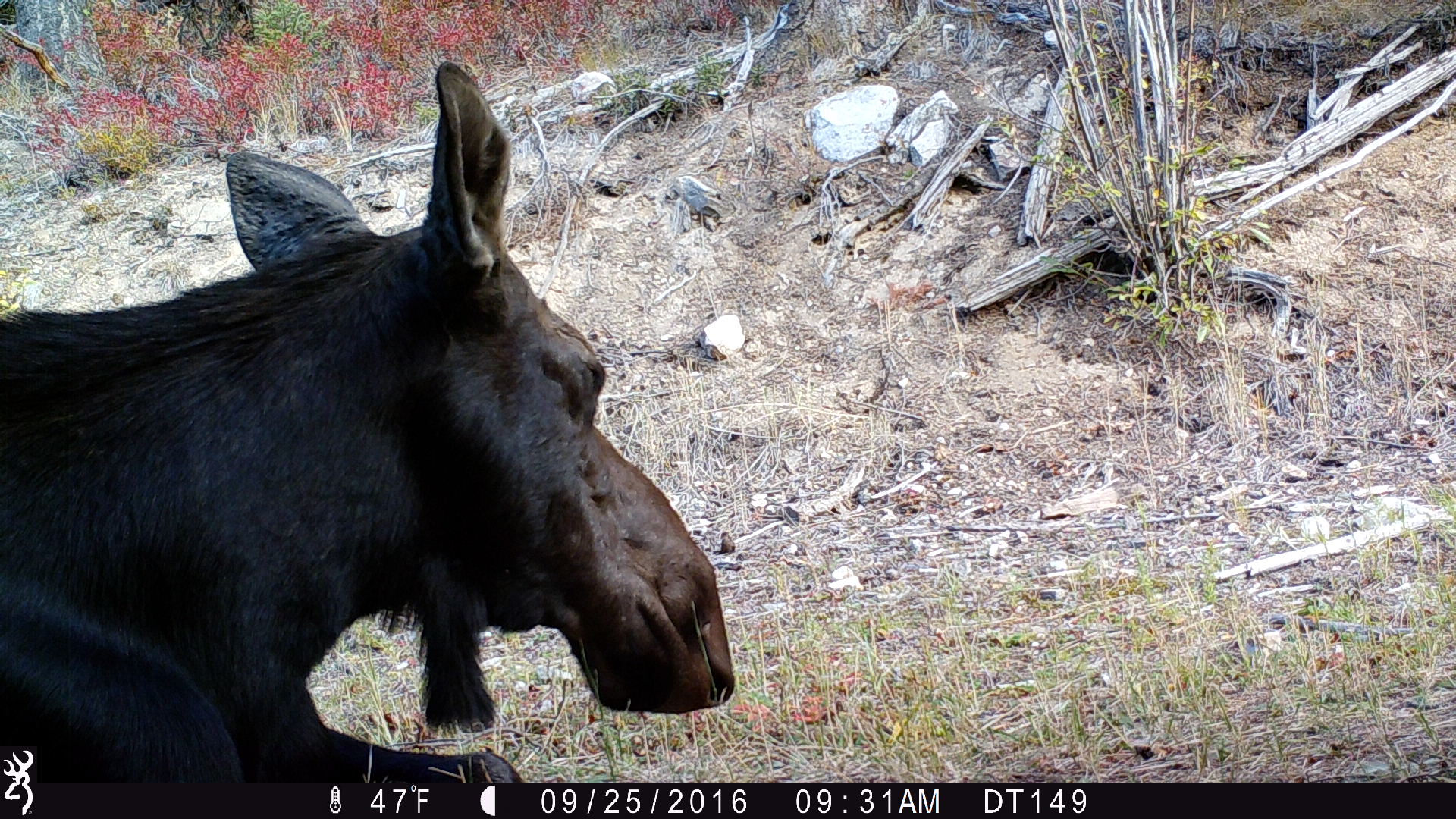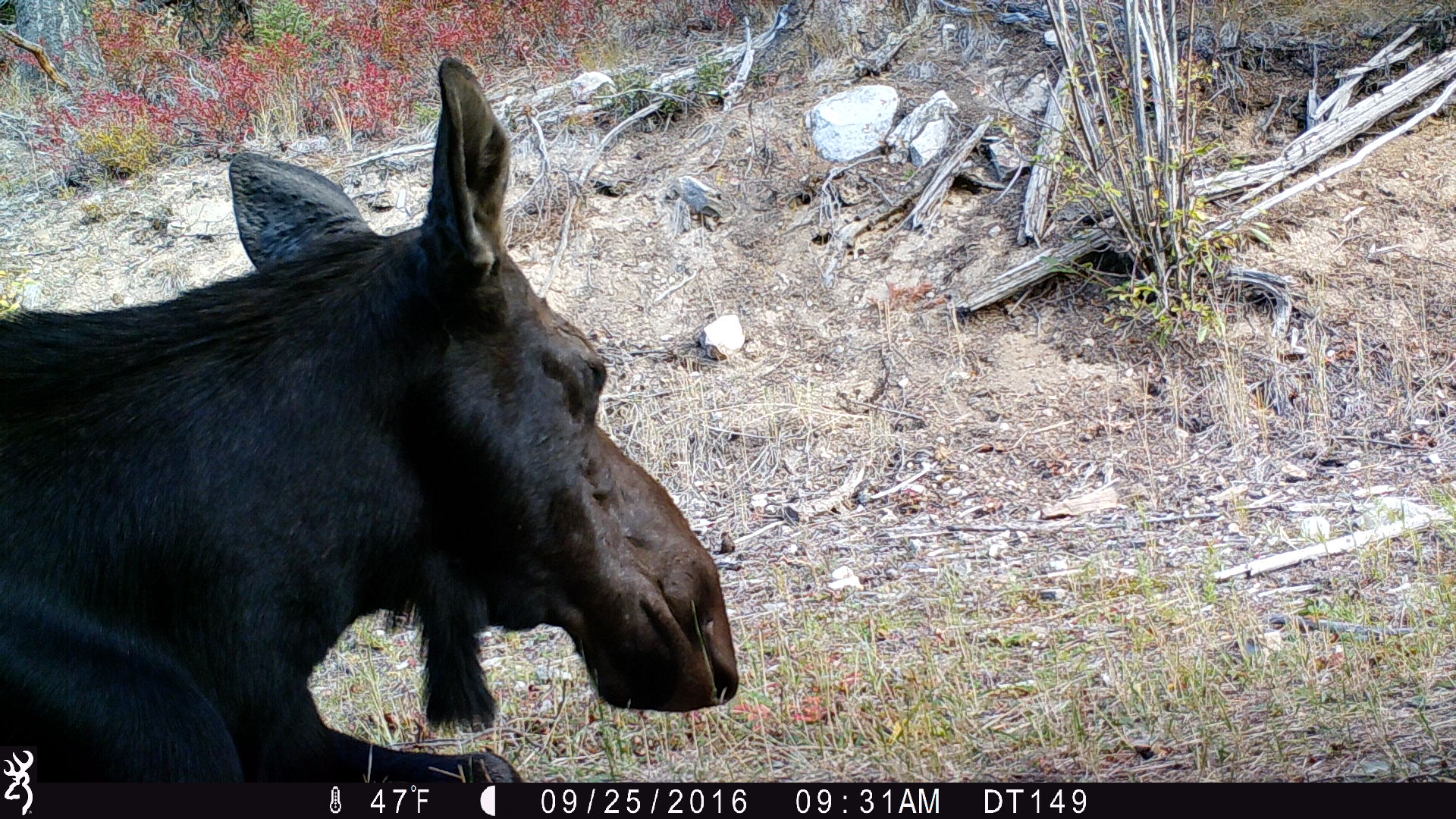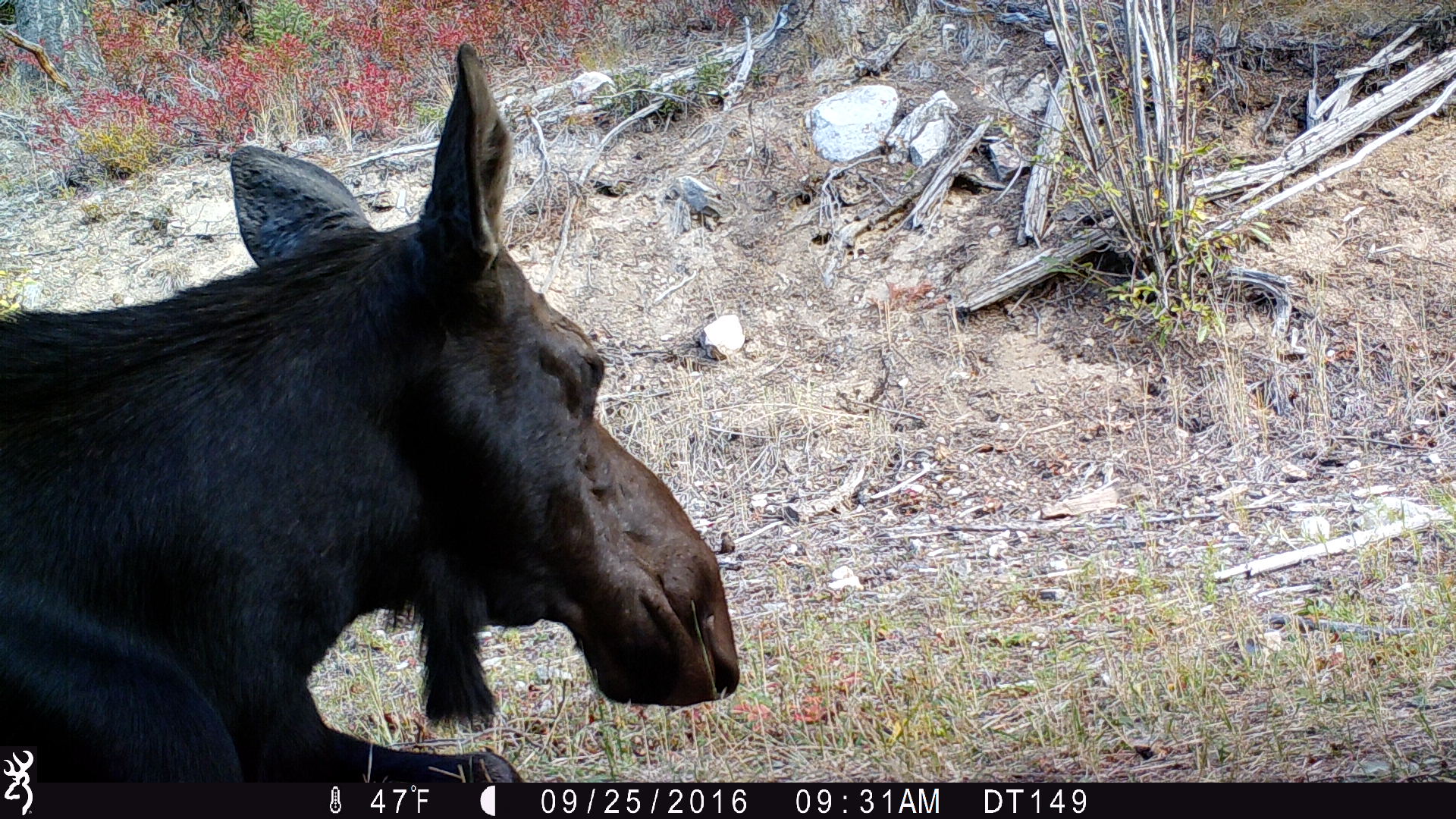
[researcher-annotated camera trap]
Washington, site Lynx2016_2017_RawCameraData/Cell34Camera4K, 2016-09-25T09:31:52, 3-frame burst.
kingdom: Animalia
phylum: Chordata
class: Mammalia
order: Artiodactyla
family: Cervidae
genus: Alces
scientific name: Alces alces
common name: moose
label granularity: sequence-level